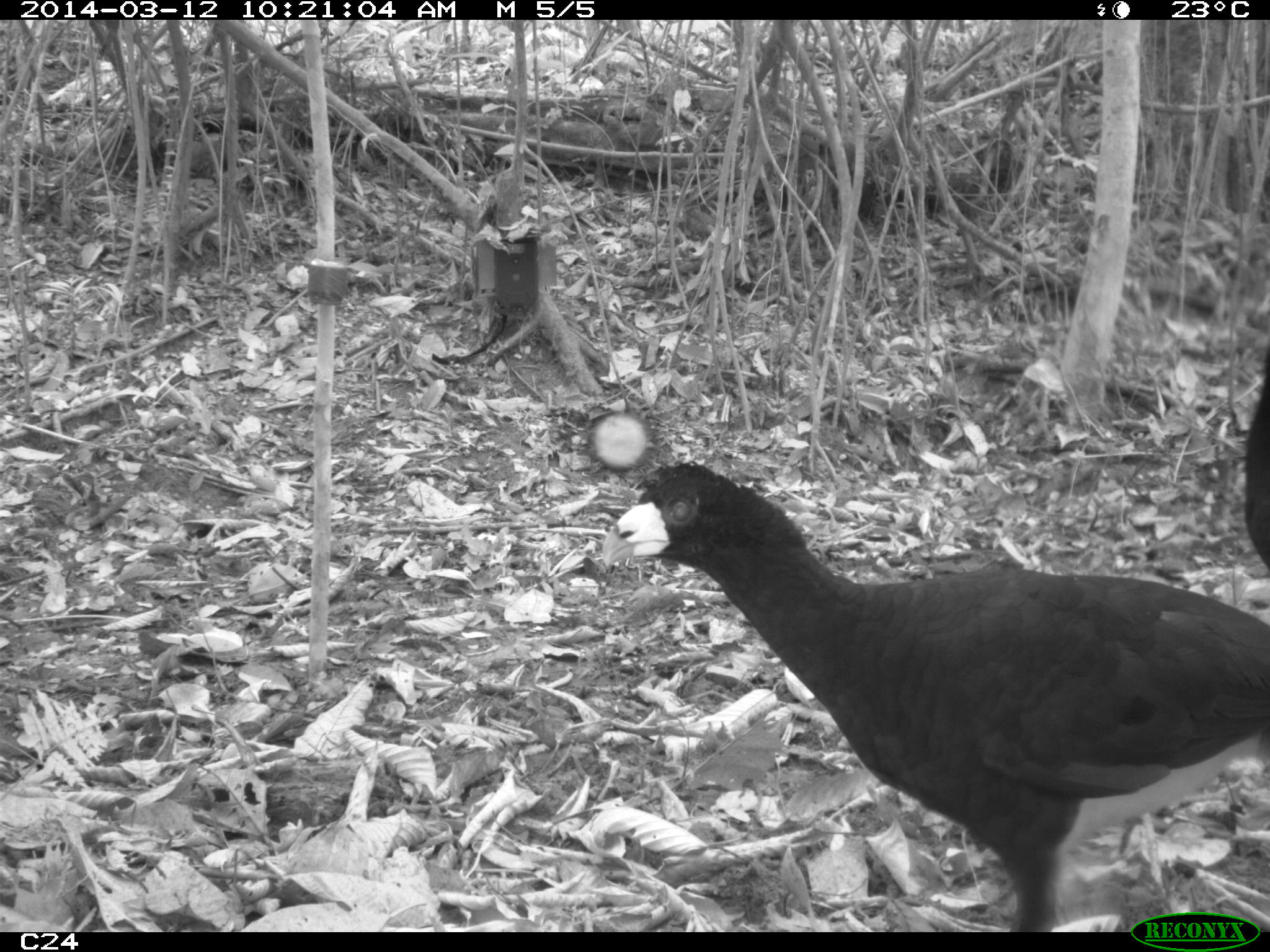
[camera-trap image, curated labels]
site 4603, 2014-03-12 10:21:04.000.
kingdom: Animalia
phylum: Chordata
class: Aves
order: Galliformes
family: Cracidae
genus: Crax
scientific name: Crax alector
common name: black curassow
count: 2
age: adult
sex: female